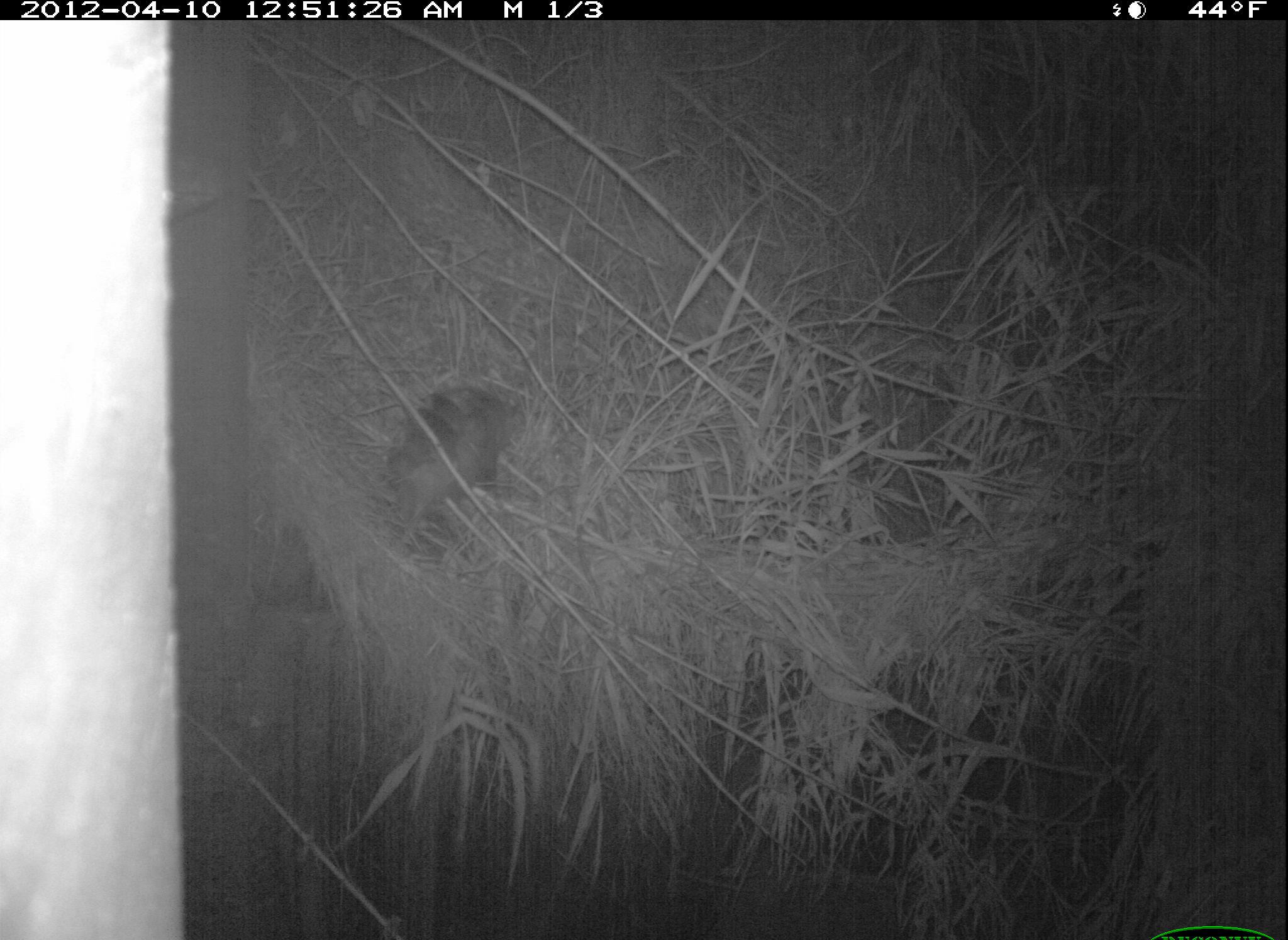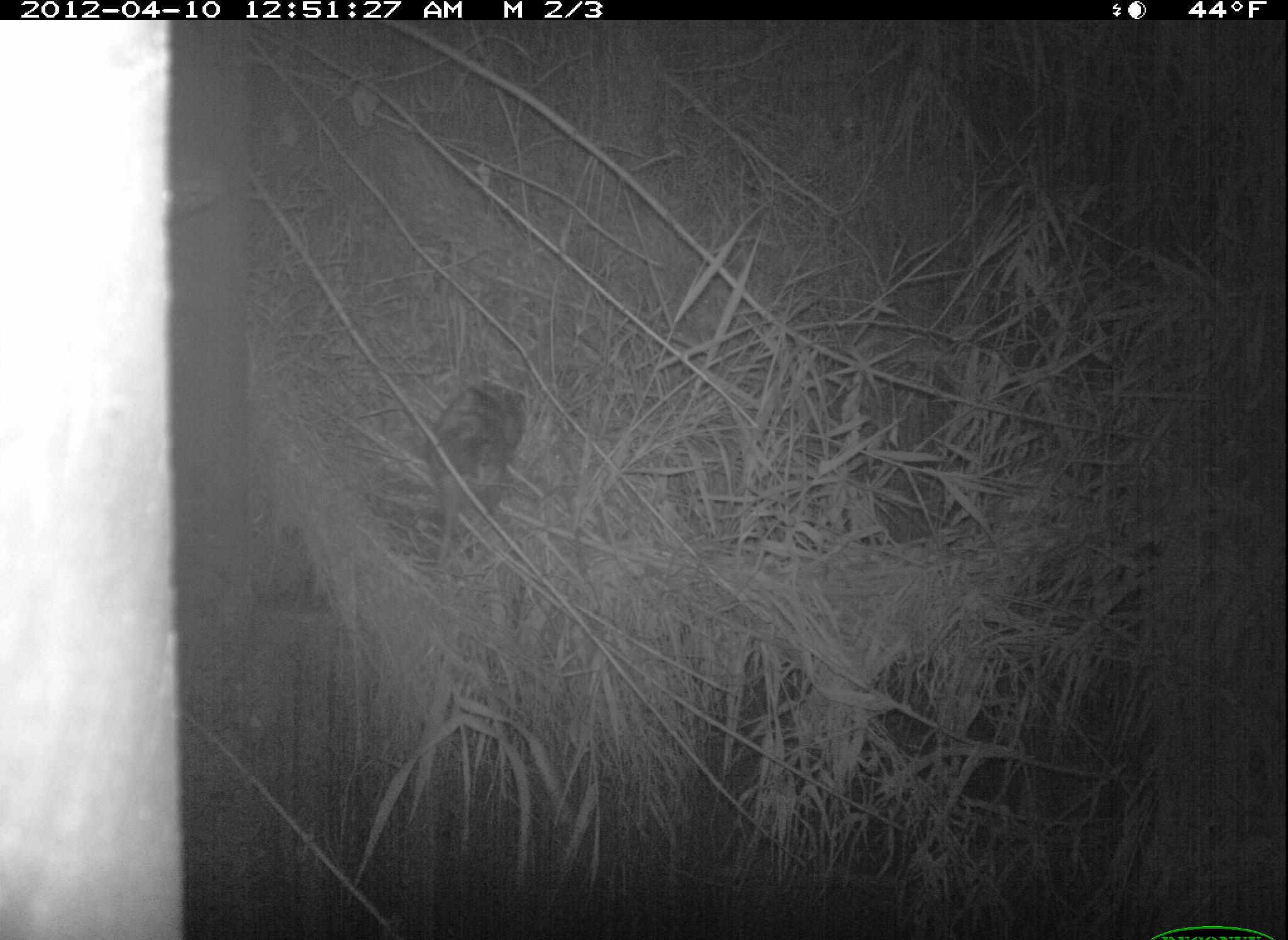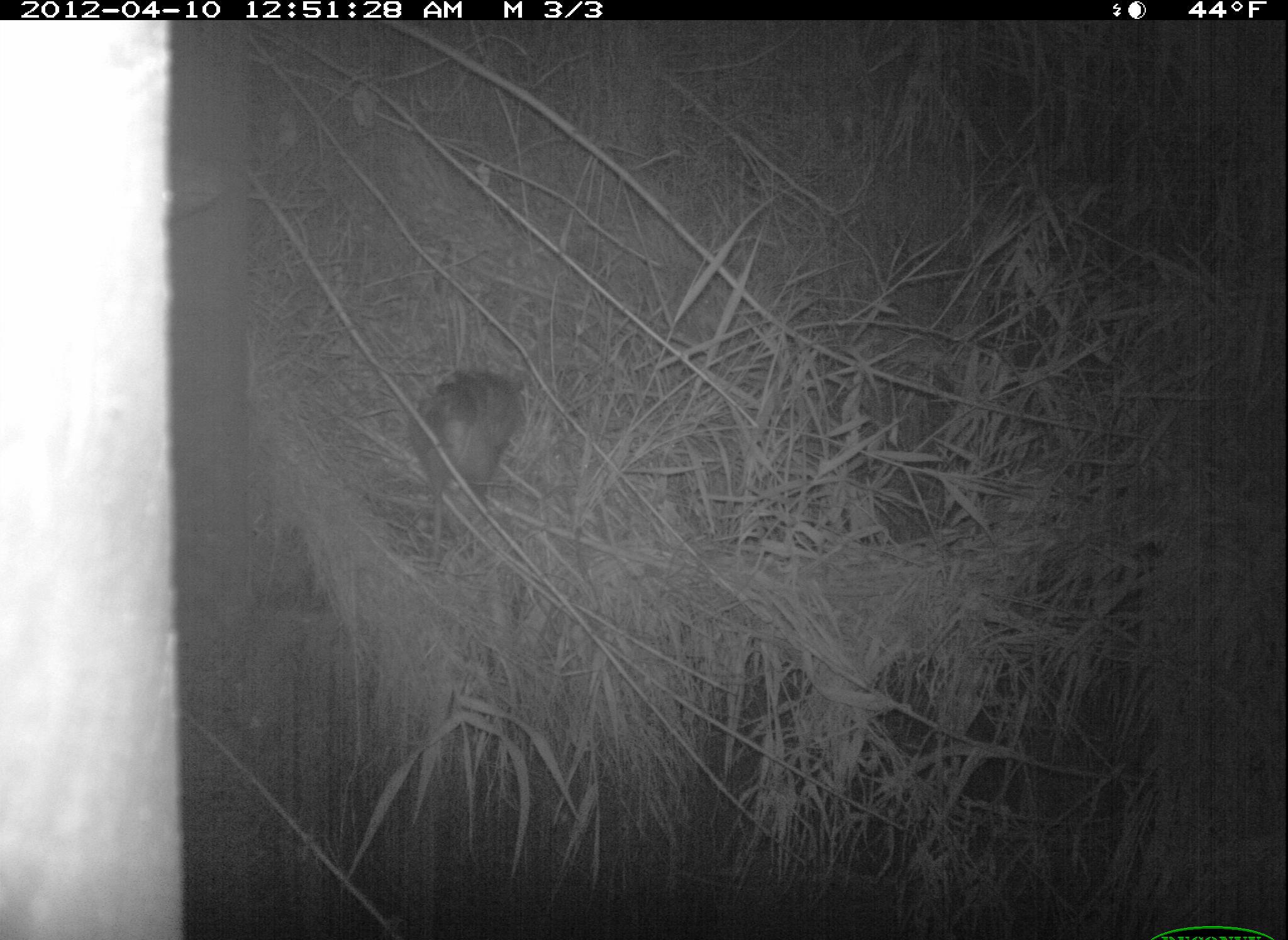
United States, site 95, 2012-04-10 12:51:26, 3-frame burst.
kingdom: Animalia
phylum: Chordata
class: Mammalia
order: Didelphimorphia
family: Didelphidae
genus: Didelphis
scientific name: Didelphis virginiana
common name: virginia opossum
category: opossum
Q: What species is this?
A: Opossum (virginia opossum) (Didelphis virginiana).